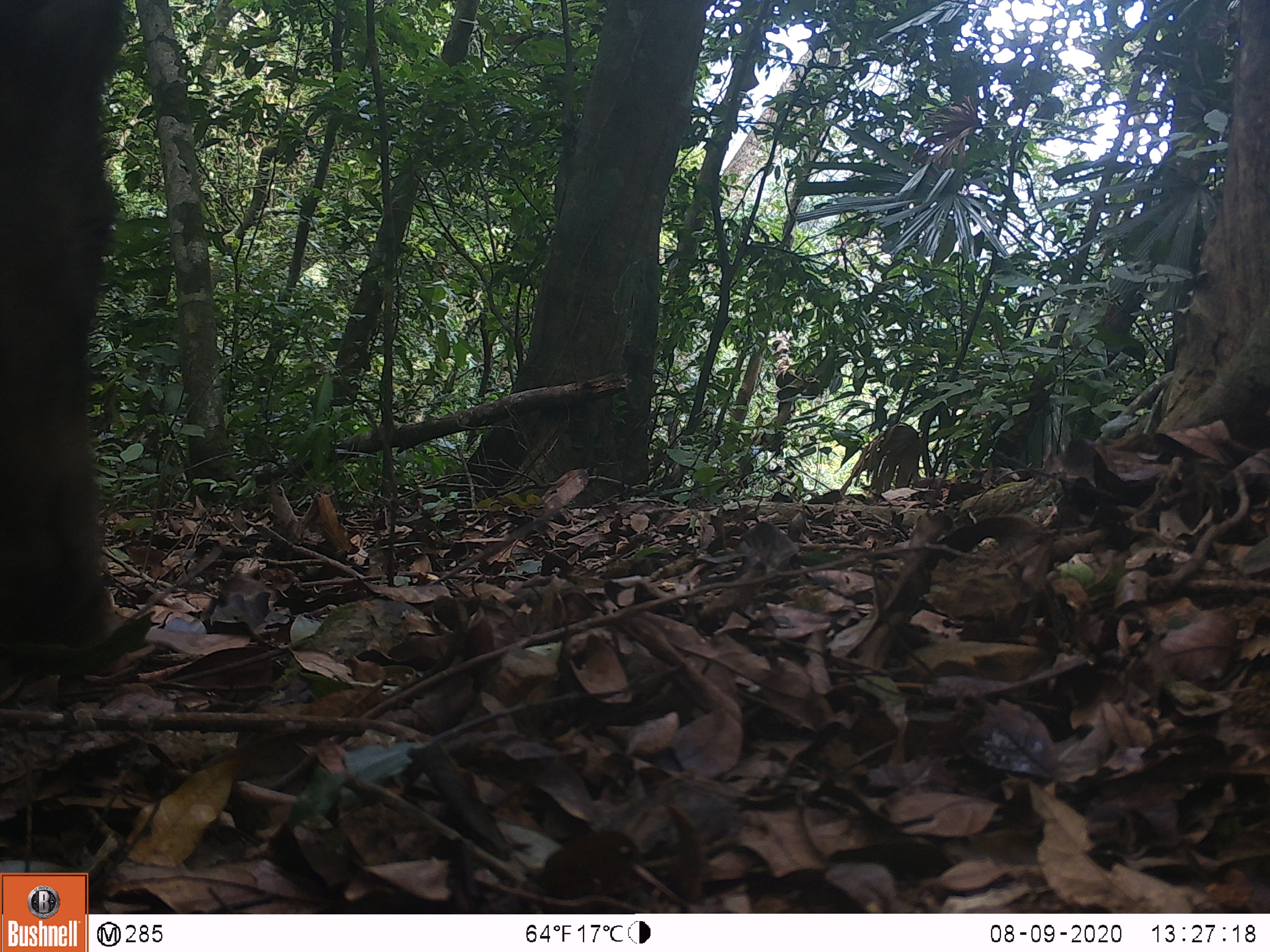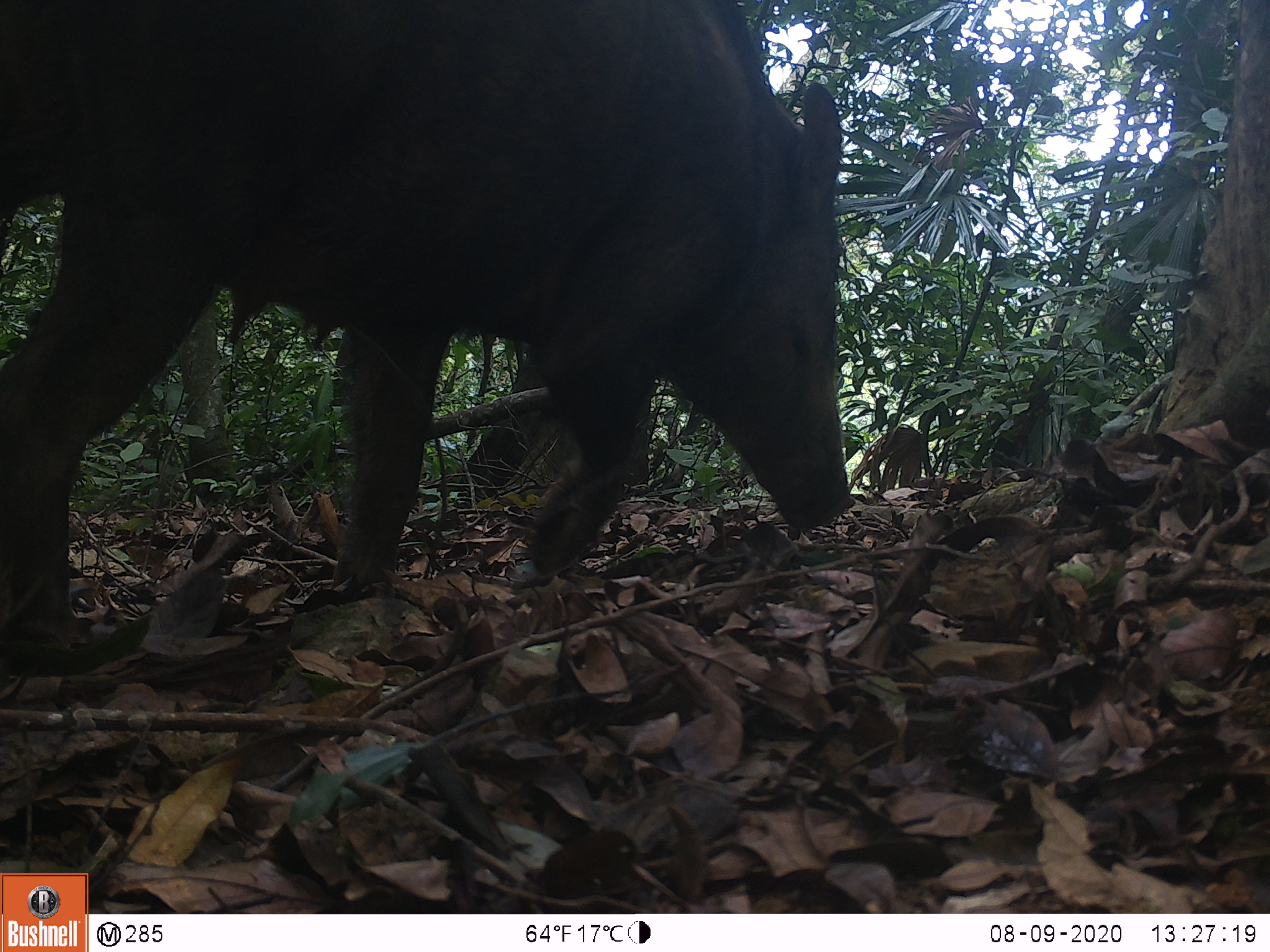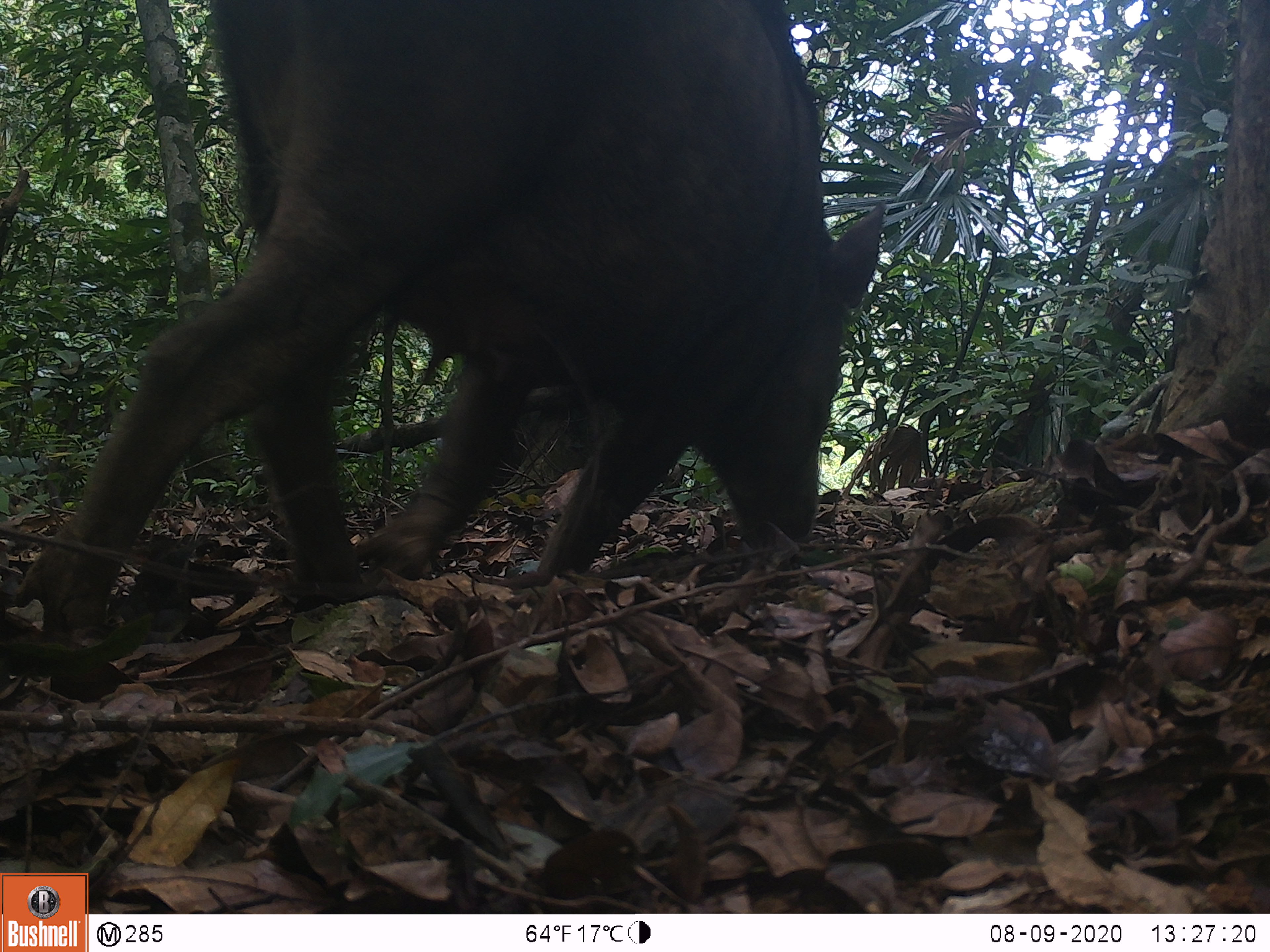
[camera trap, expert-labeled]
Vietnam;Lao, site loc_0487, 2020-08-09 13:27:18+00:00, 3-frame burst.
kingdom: Animalia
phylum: Chordata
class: Mammalia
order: Artiodactyla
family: Suidae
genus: Sus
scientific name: Sus scrofa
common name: eurasian wild pig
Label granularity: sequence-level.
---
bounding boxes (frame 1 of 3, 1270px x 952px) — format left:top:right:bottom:
eurasian wild pig: 0:0:128:663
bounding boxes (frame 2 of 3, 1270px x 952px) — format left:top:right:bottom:
eurasian wild pig: 0:0:853:650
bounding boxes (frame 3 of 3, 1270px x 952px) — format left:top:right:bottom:
eurasian wild pig: 6:0:886:650